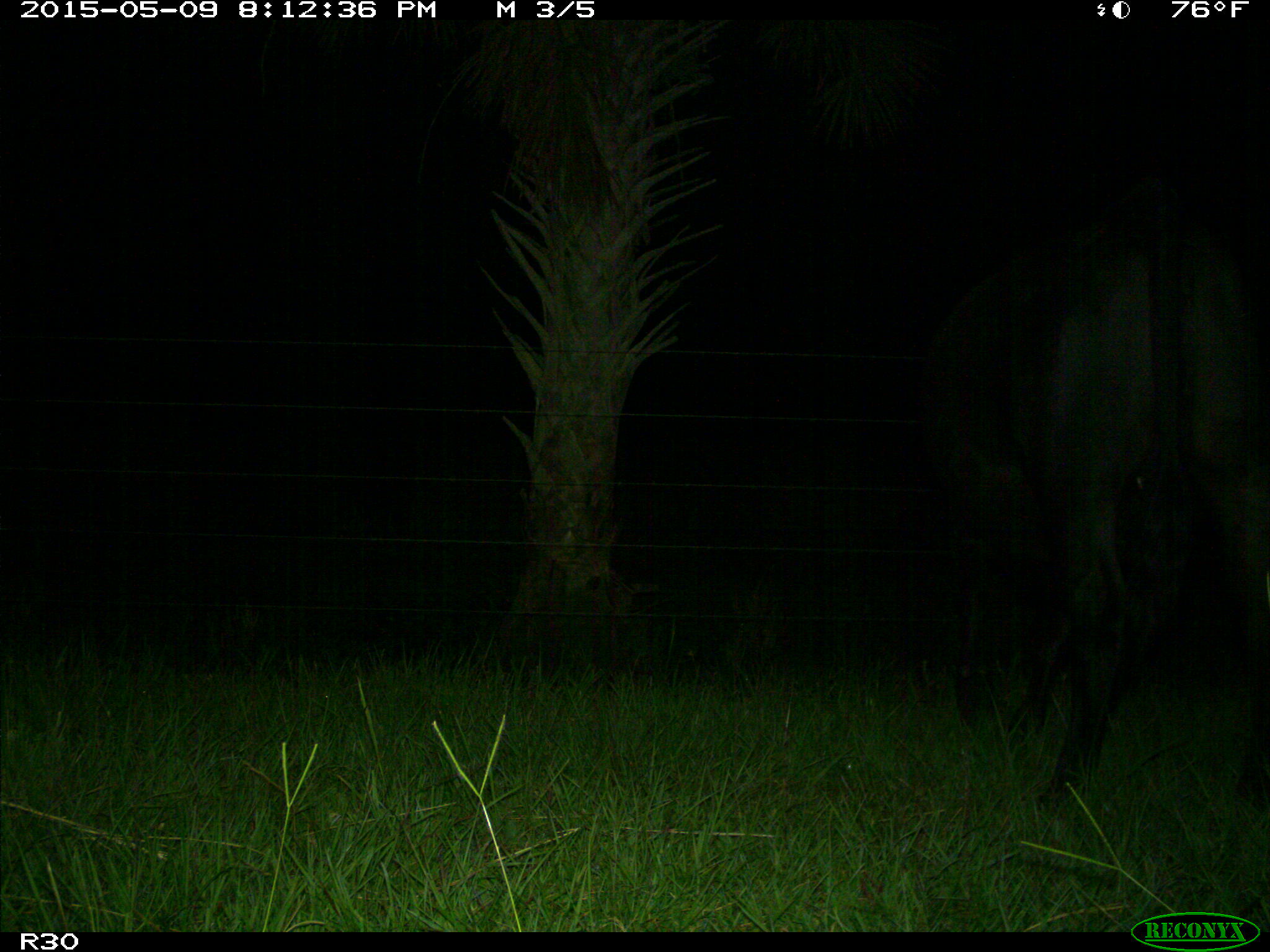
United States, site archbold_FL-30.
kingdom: Animalia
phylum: Chordata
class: Mammalia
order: Artiodactyla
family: Bovidae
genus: Bos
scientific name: Bos taurus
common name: domestic cow